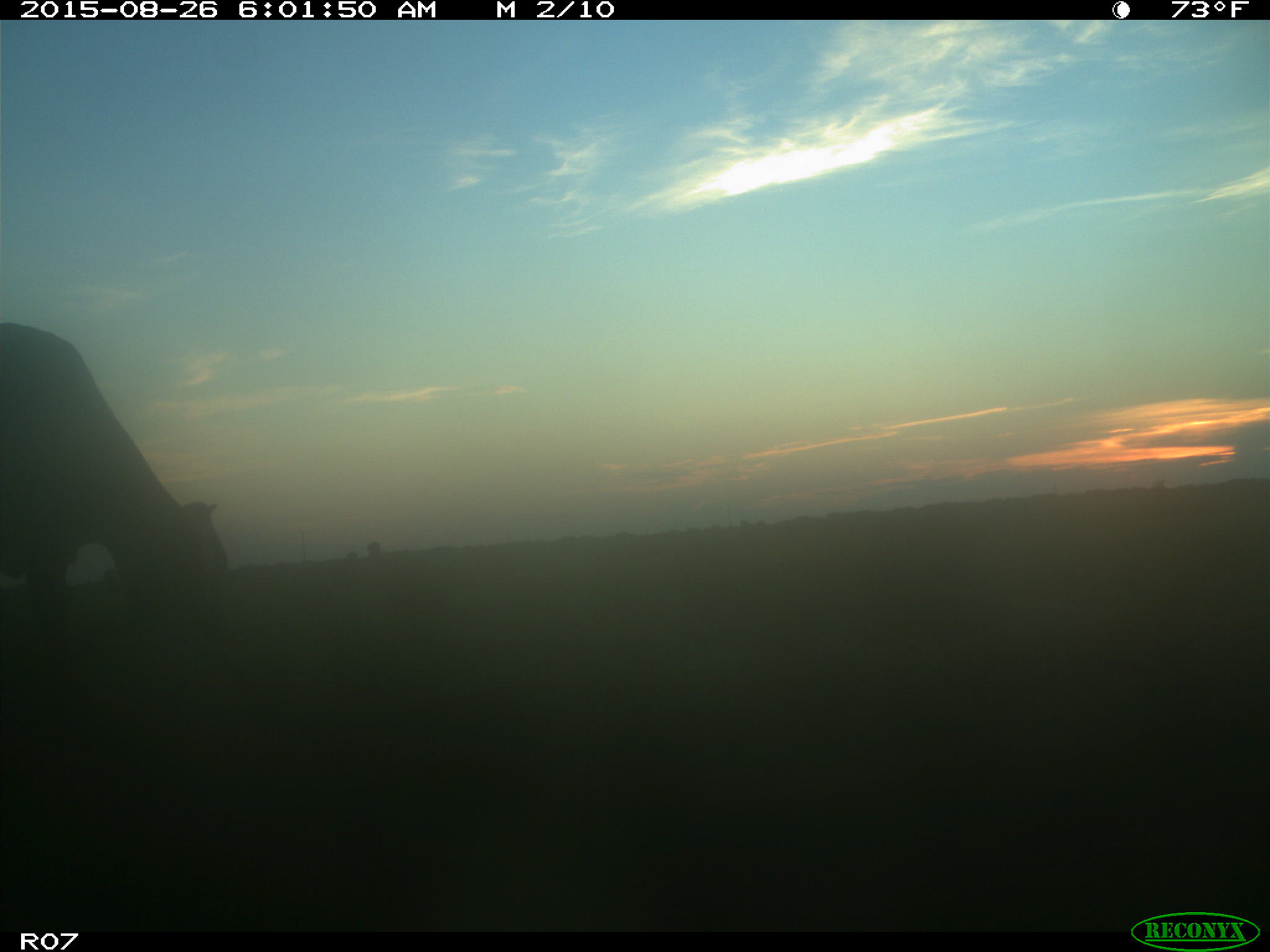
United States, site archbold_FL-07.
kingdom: Animalia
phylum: Chordata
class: Mammalia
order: Artiodactyla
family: Bovidae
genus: Bos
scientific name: Bos taurus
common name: domestic cow